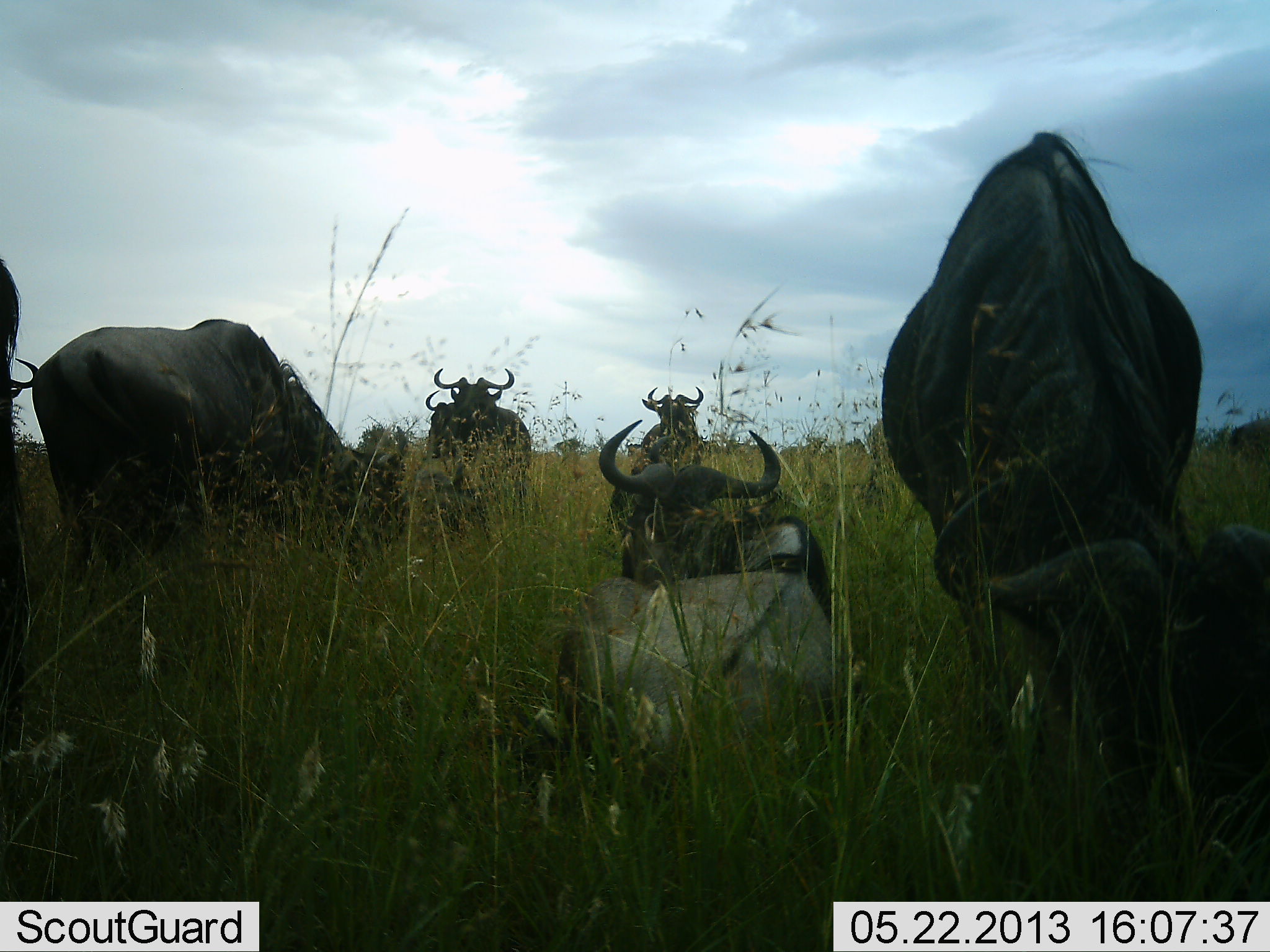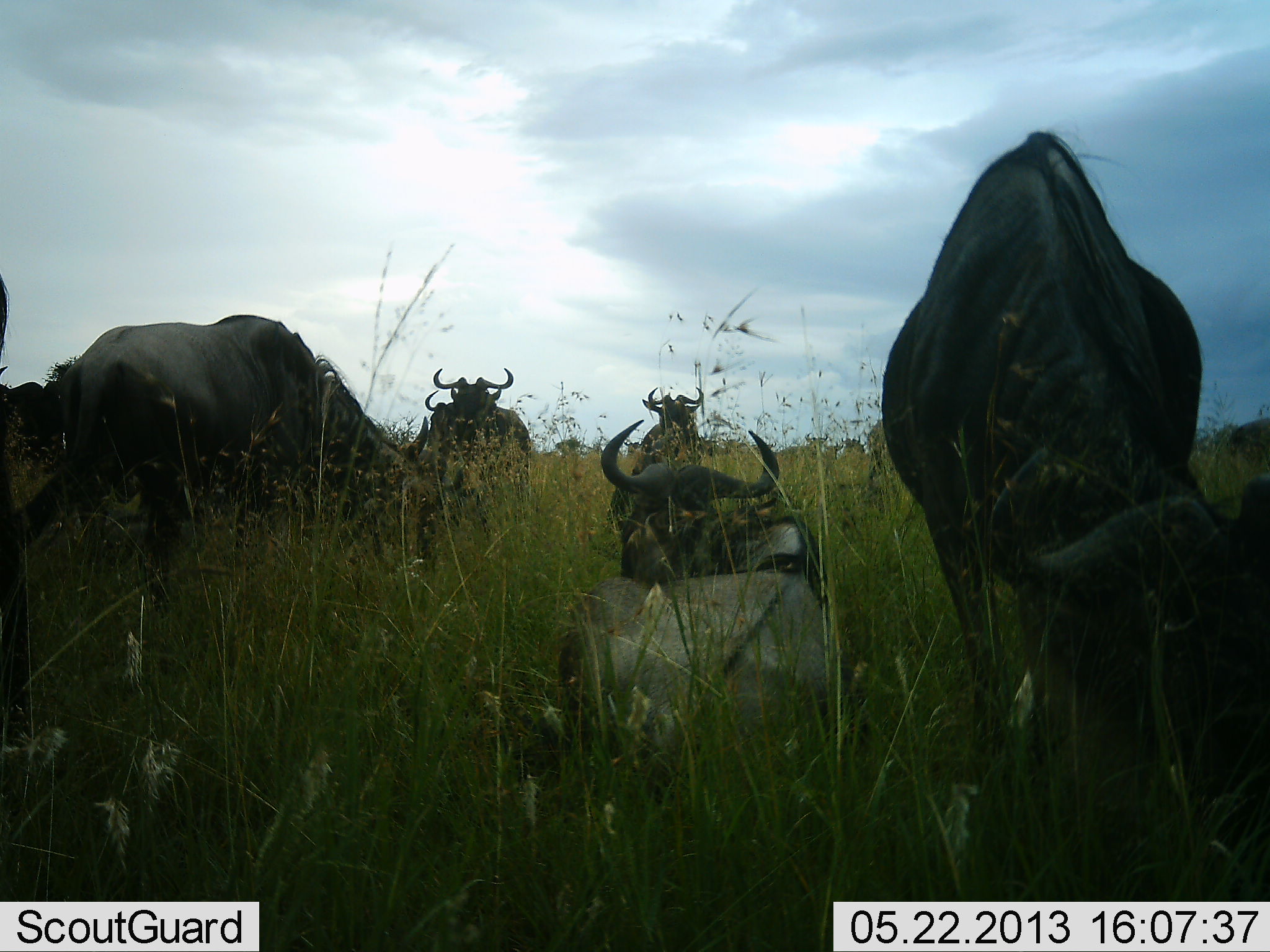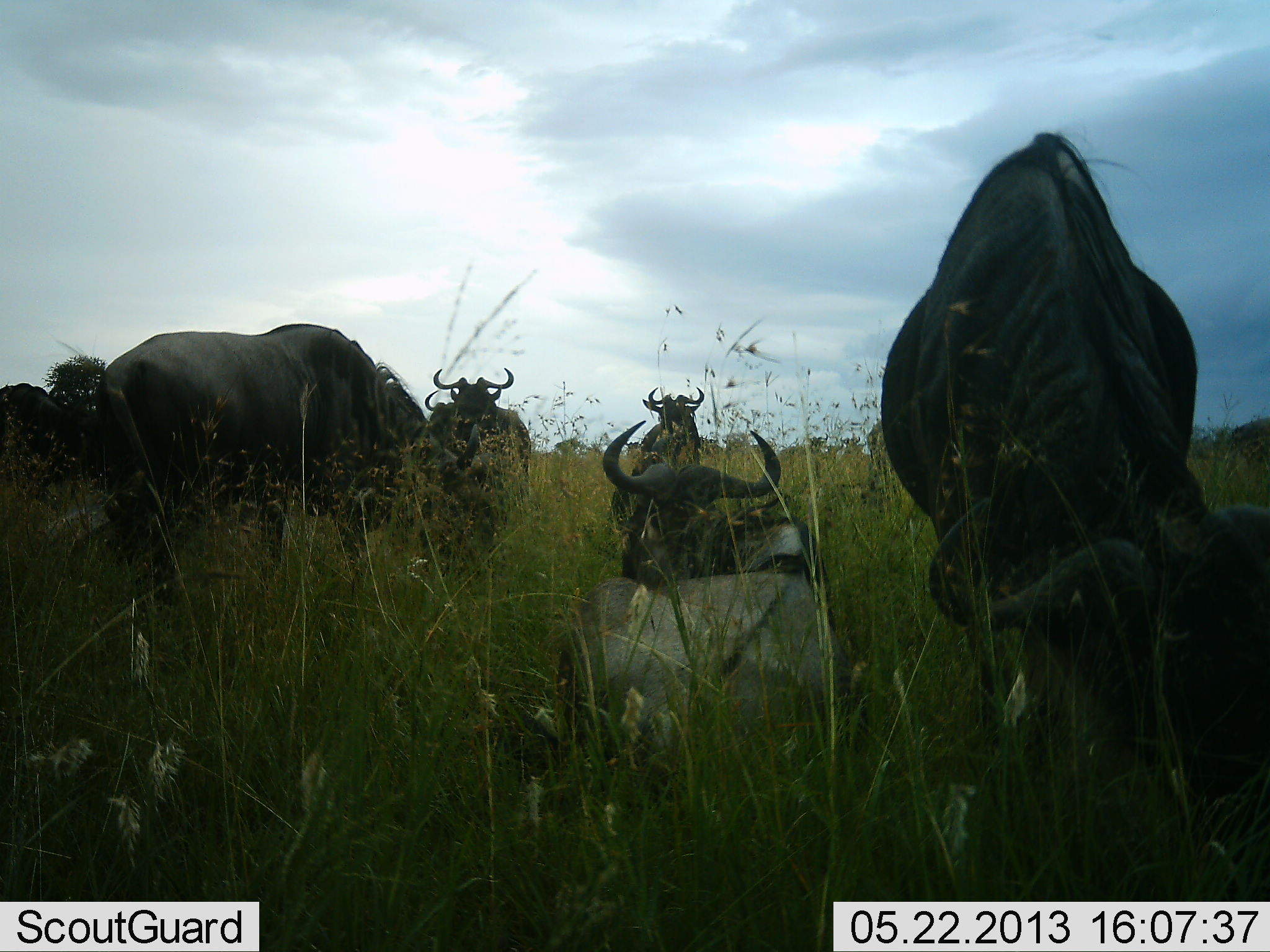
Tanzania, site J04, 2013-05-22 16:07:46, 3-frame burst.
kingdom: Animalia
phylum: Chordata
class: Mammalia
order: Artiodactyla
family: Bovidae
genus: Connochaetes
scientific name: Connochaetes taurinus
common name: blue wildebeest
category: wildebeest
Wildebeest (blue wildebeest) (Connochaetes taurinus), count 8. Behavior (volunteer vote fractions): standing 65%, resting 95%, moving 25%, interacting 0%. Young present (vote fraction): 5%. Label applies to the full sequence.